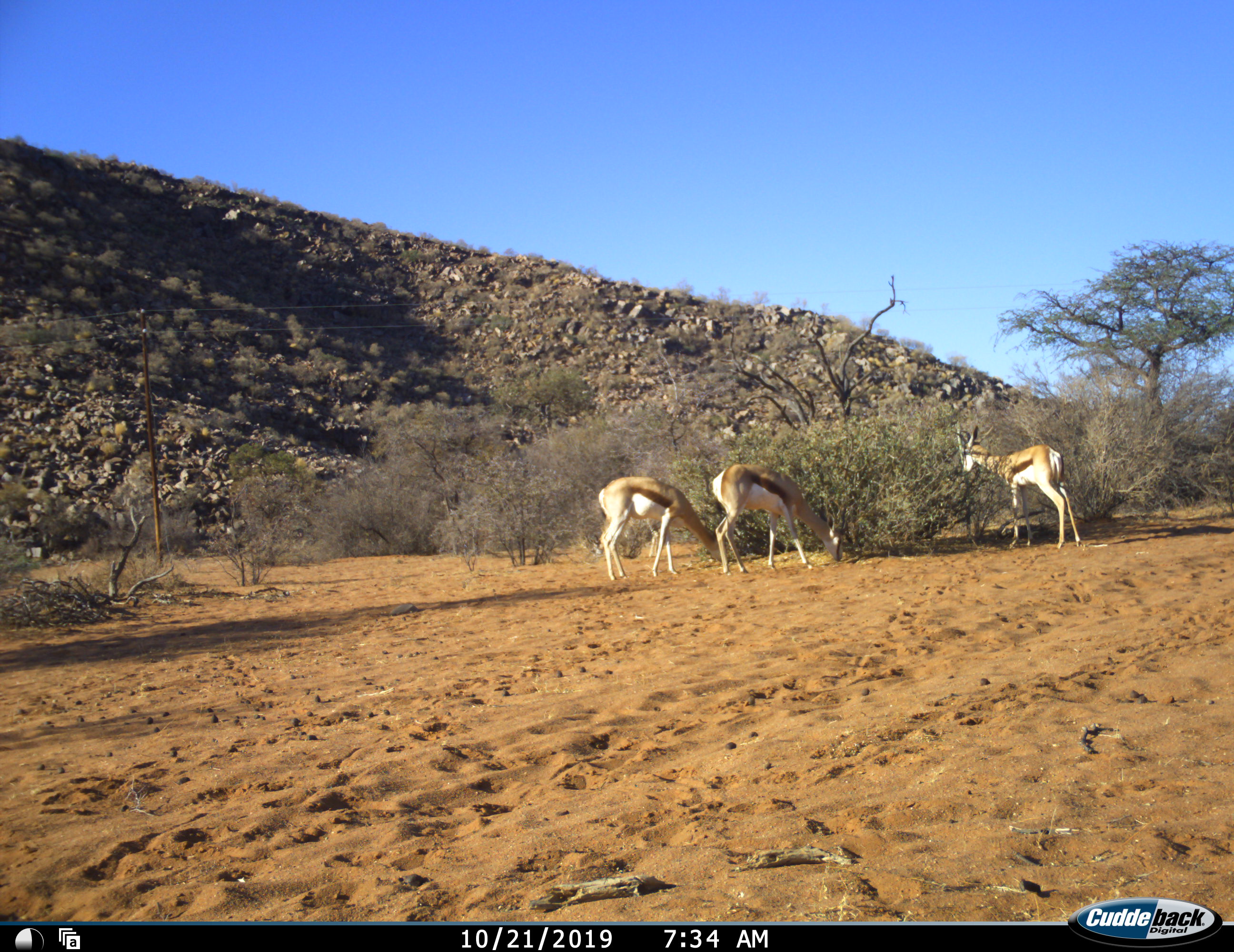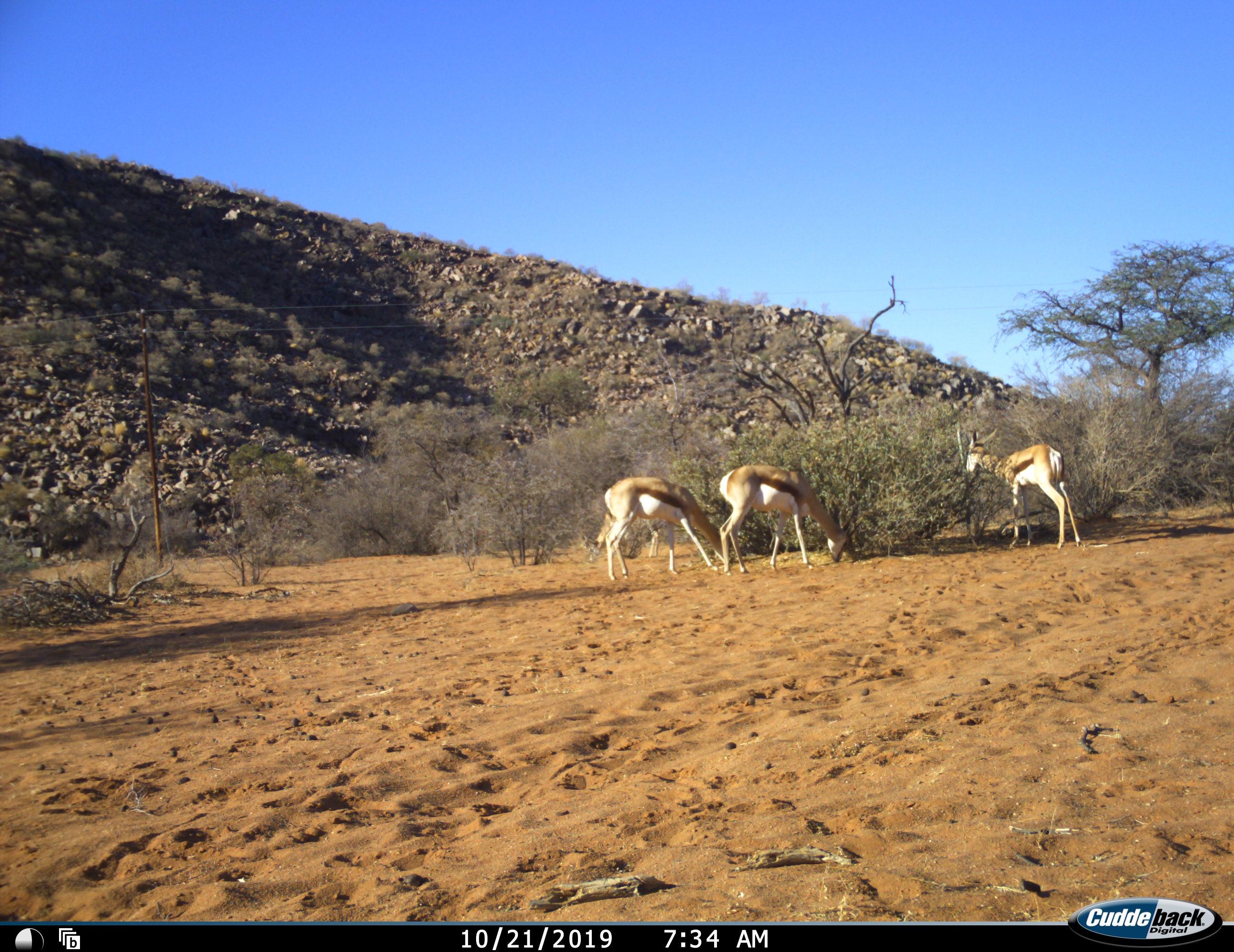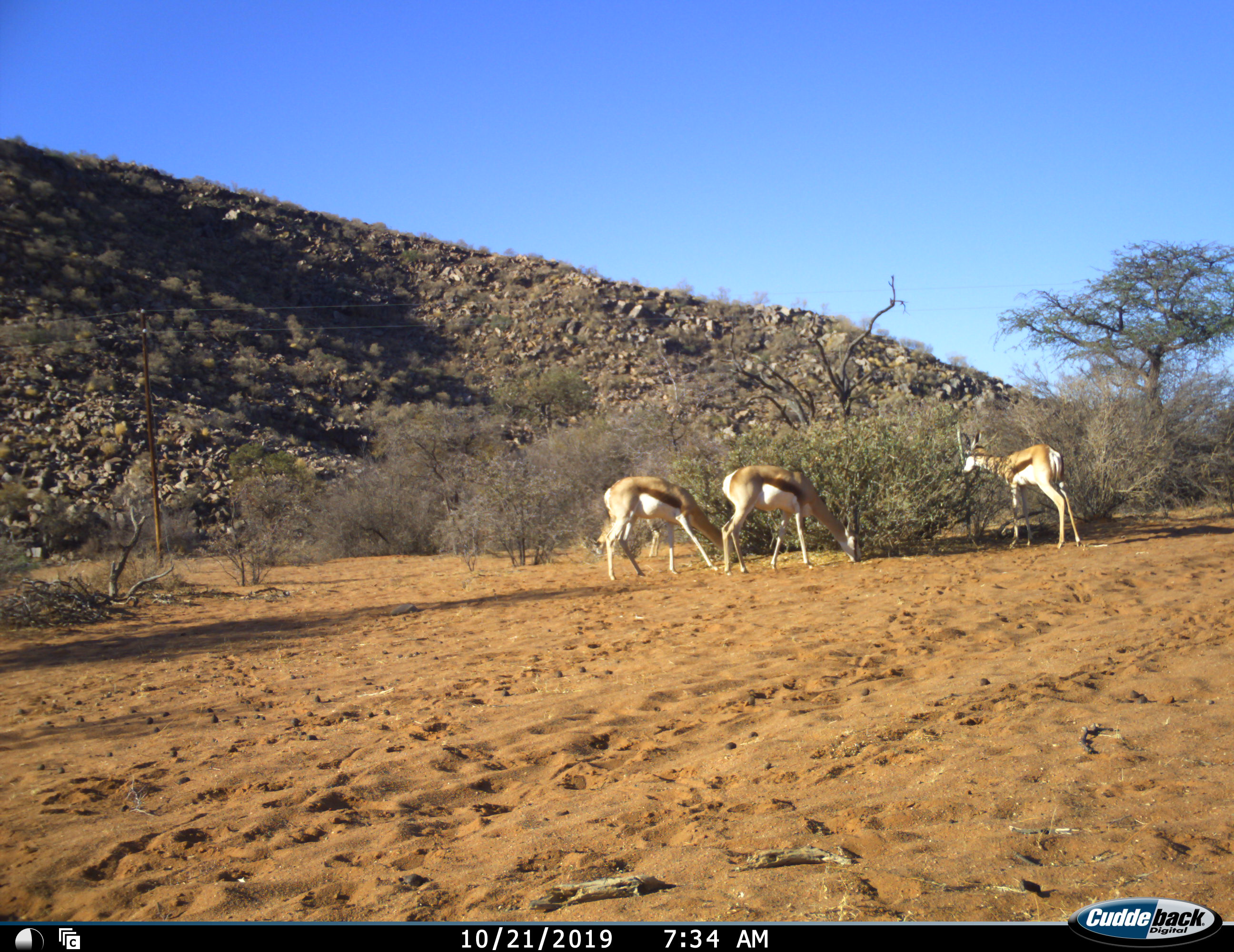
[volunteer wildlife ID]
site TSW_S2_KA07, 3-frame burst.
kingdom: Animalia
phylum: Chordata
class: Mammalia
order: Artiodactyla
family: Bovidae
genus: Antidorcas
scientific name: Antidorcas marsupialis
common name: springbok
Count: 3.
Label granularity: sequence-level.